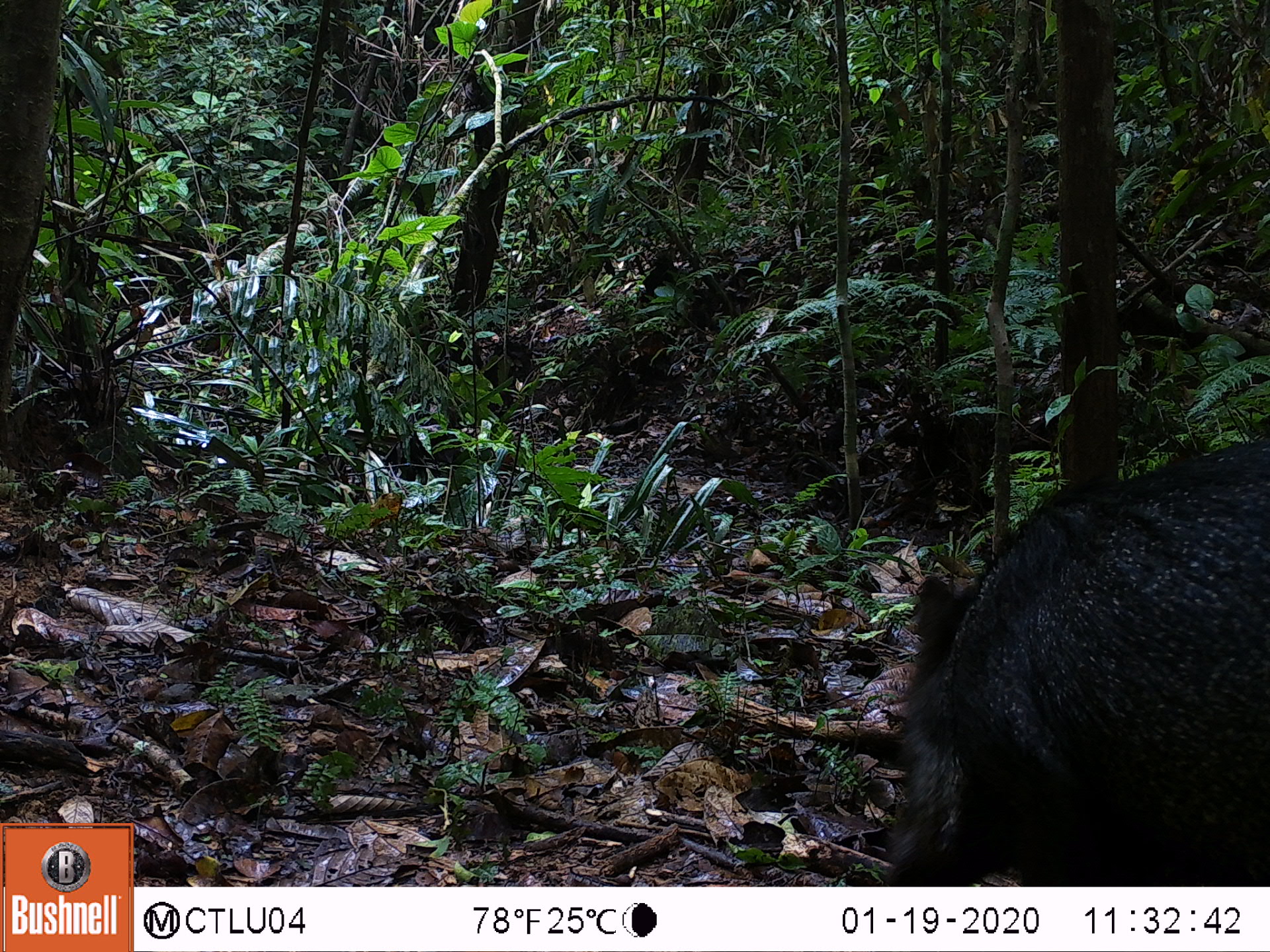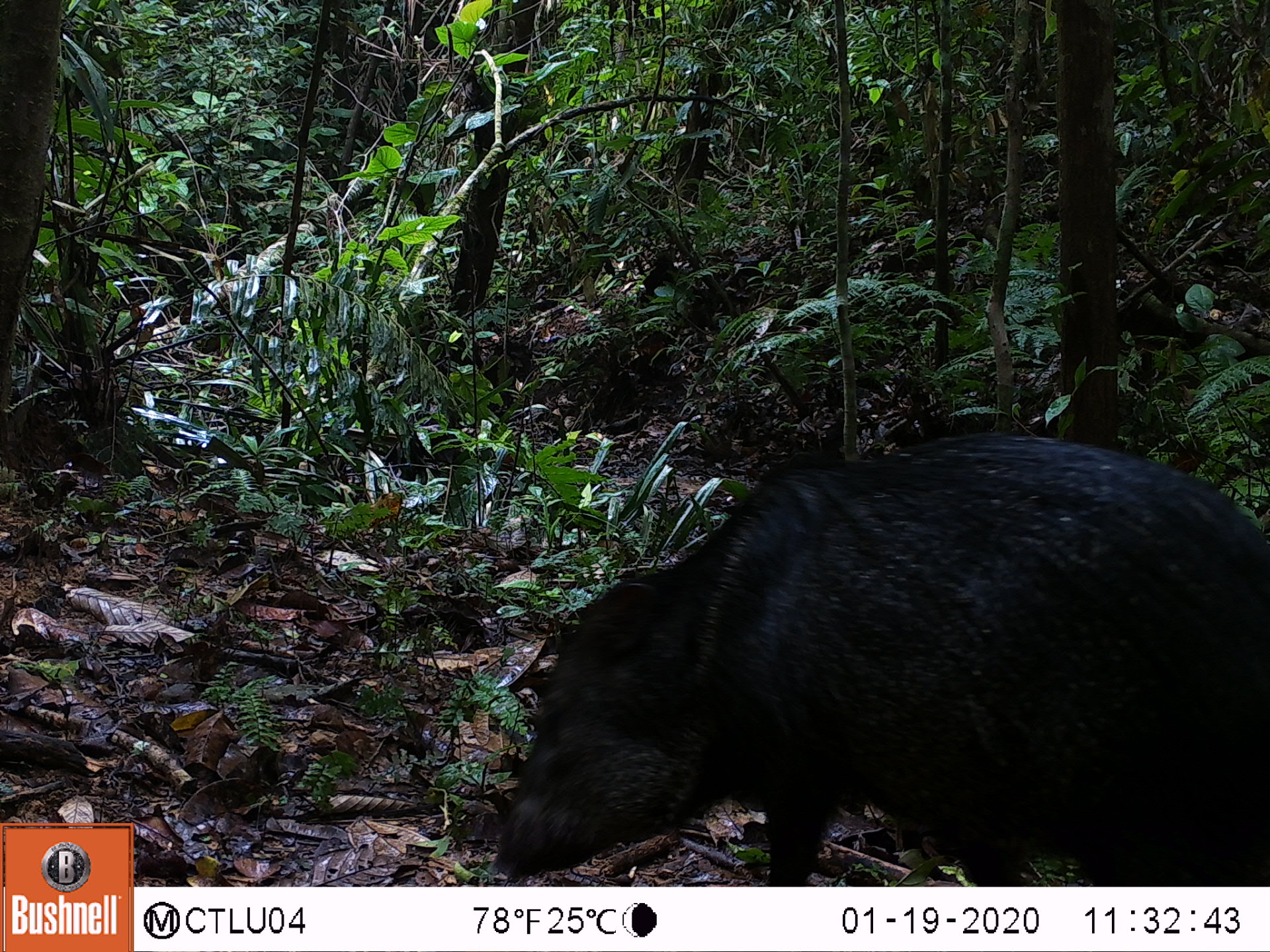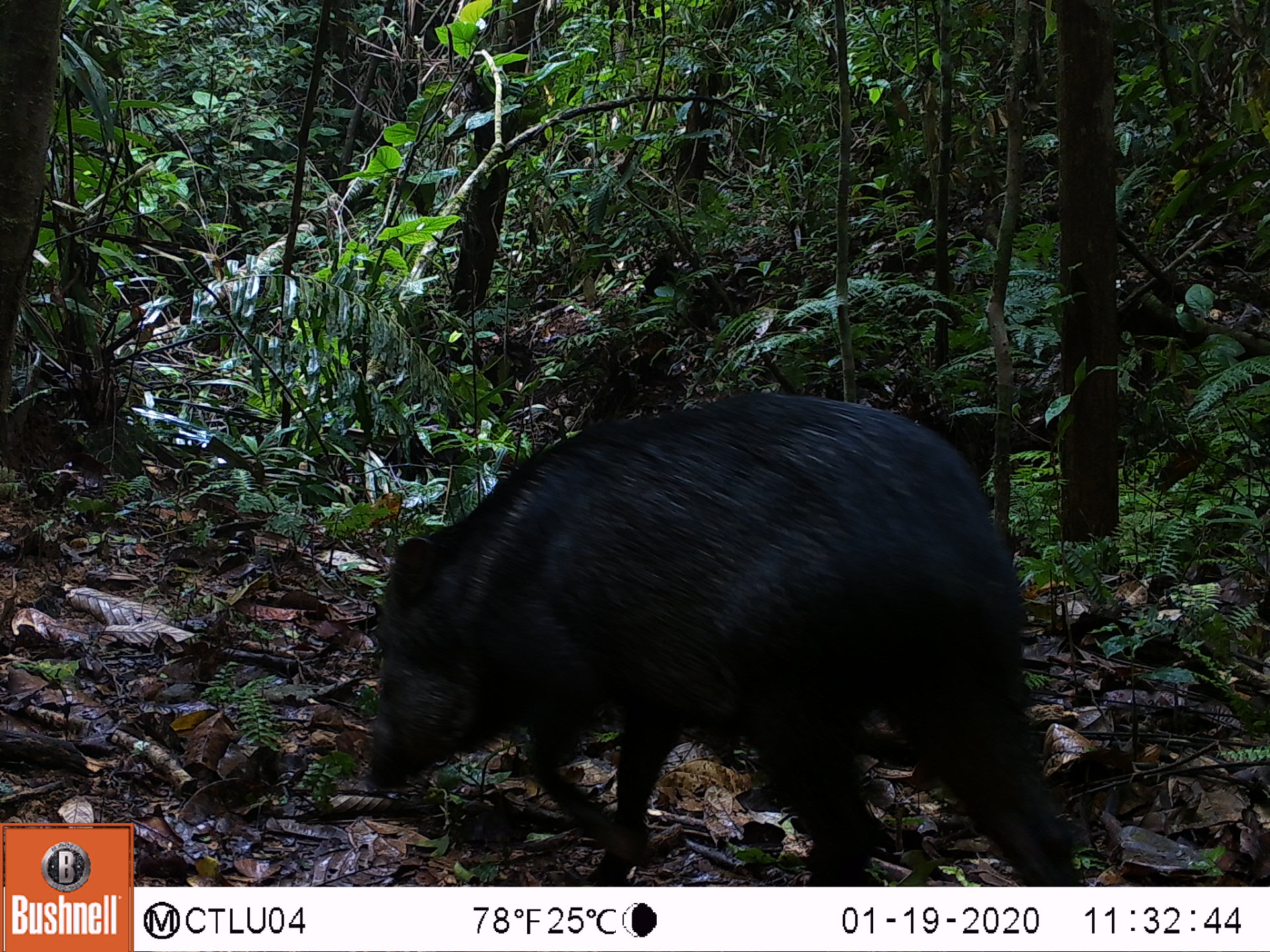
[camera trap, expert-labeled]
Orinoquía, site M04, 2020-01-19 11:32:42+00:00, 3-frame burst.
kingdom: Animalia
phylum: Chordata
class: Mammalia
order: Artiodactyla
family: Tayassuidae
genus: Pecari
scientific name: Pecari tajacu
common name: collared peccary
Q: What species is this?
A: Collared peccary (Pecari tajacu).